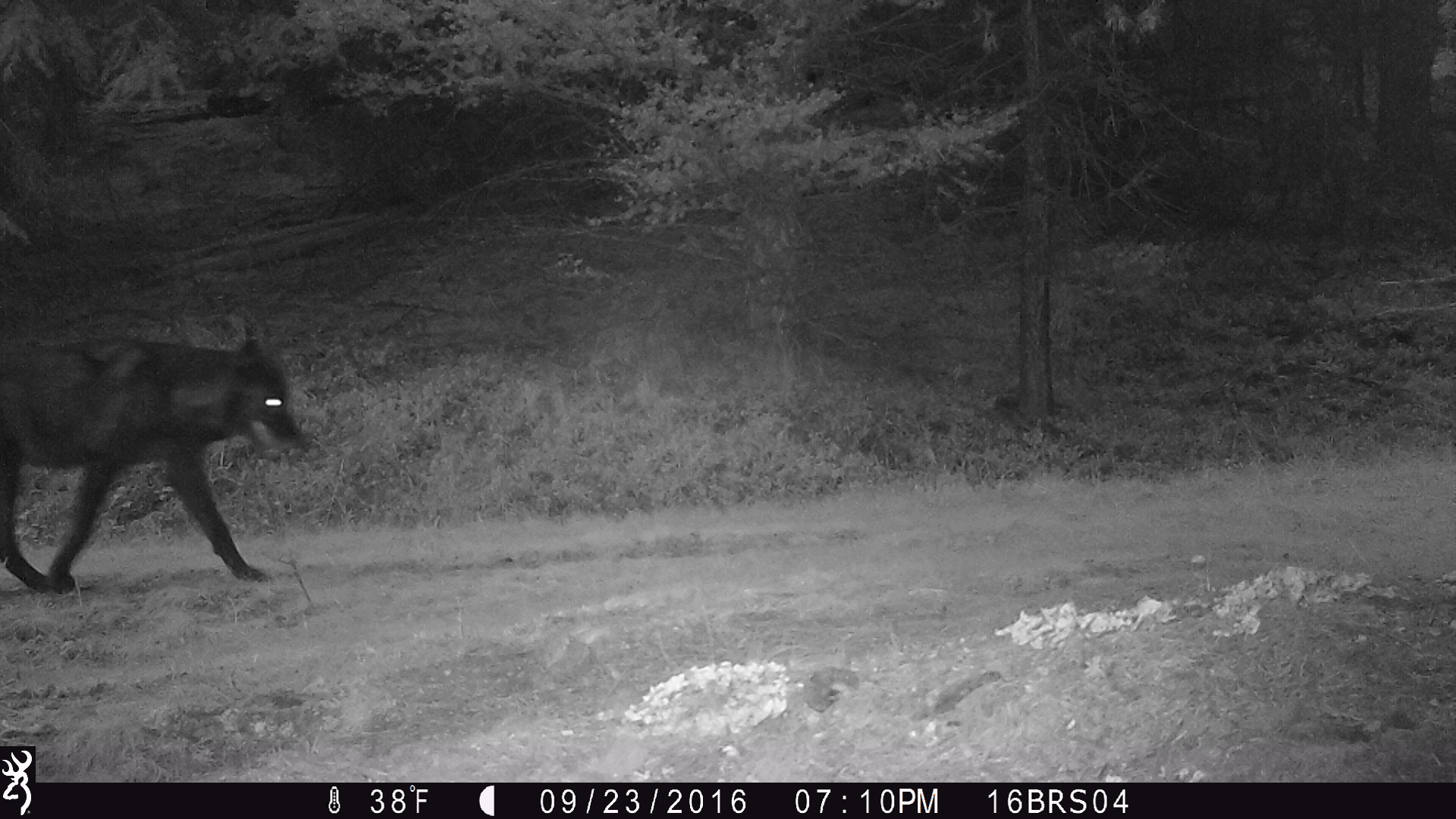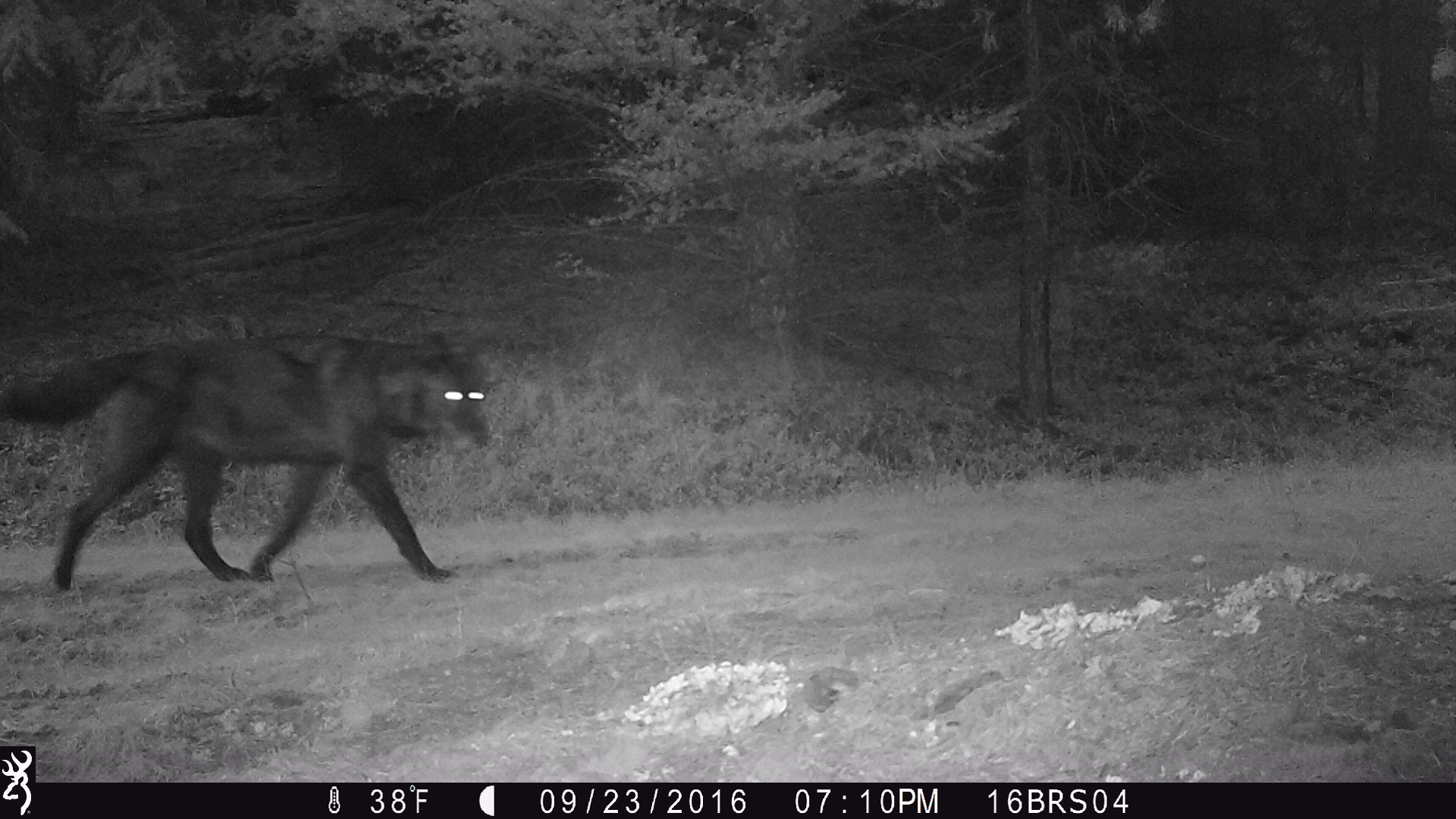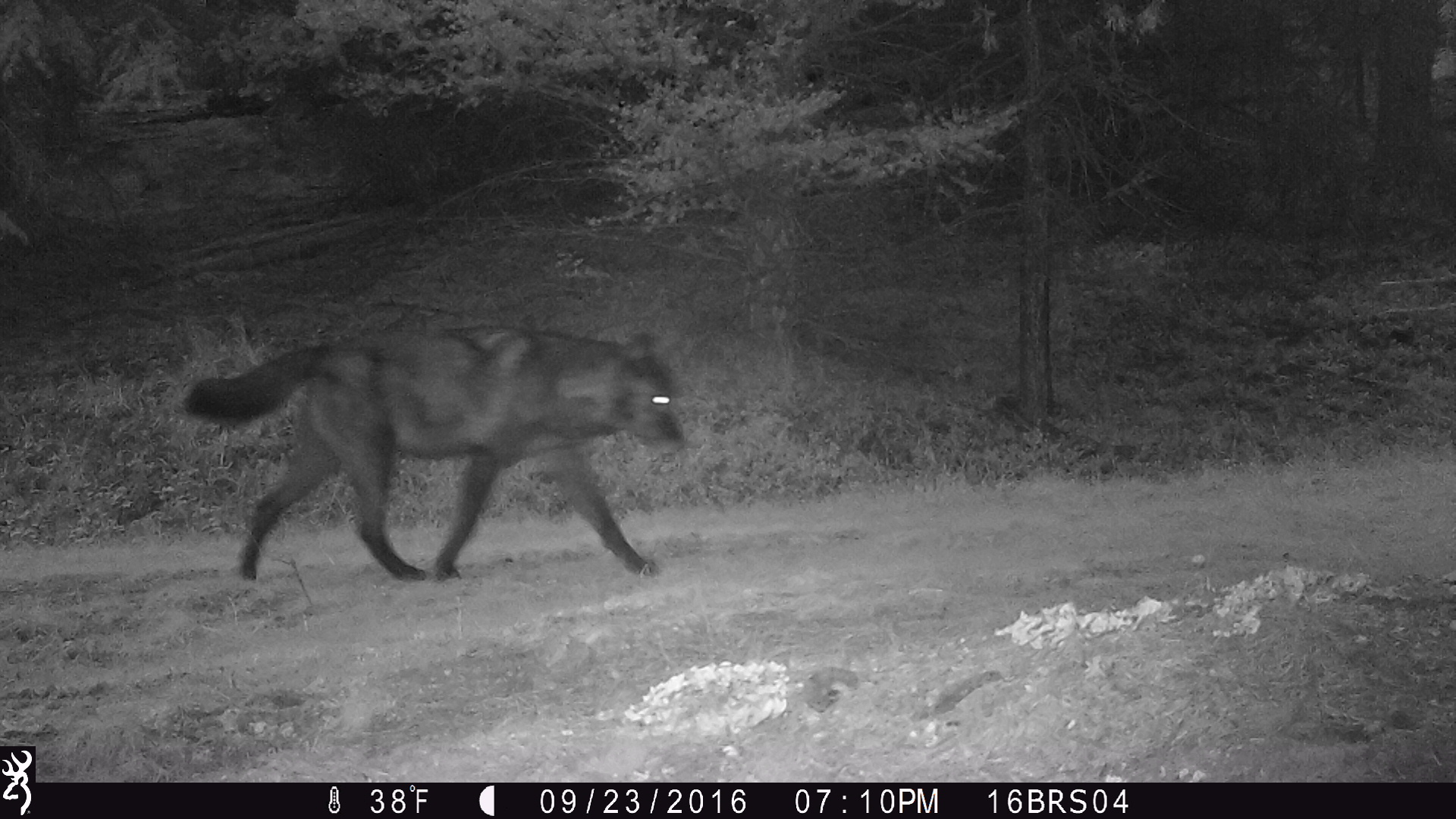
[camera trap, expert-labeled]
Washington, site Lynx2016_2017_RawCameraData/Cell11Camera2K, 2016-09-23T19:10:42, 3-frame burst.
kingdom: Animalia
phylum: Chordata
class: Mammalia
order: Carnivora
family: Canidae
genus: Canis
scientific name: Canis lupus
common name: gray wolf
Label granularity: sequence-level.